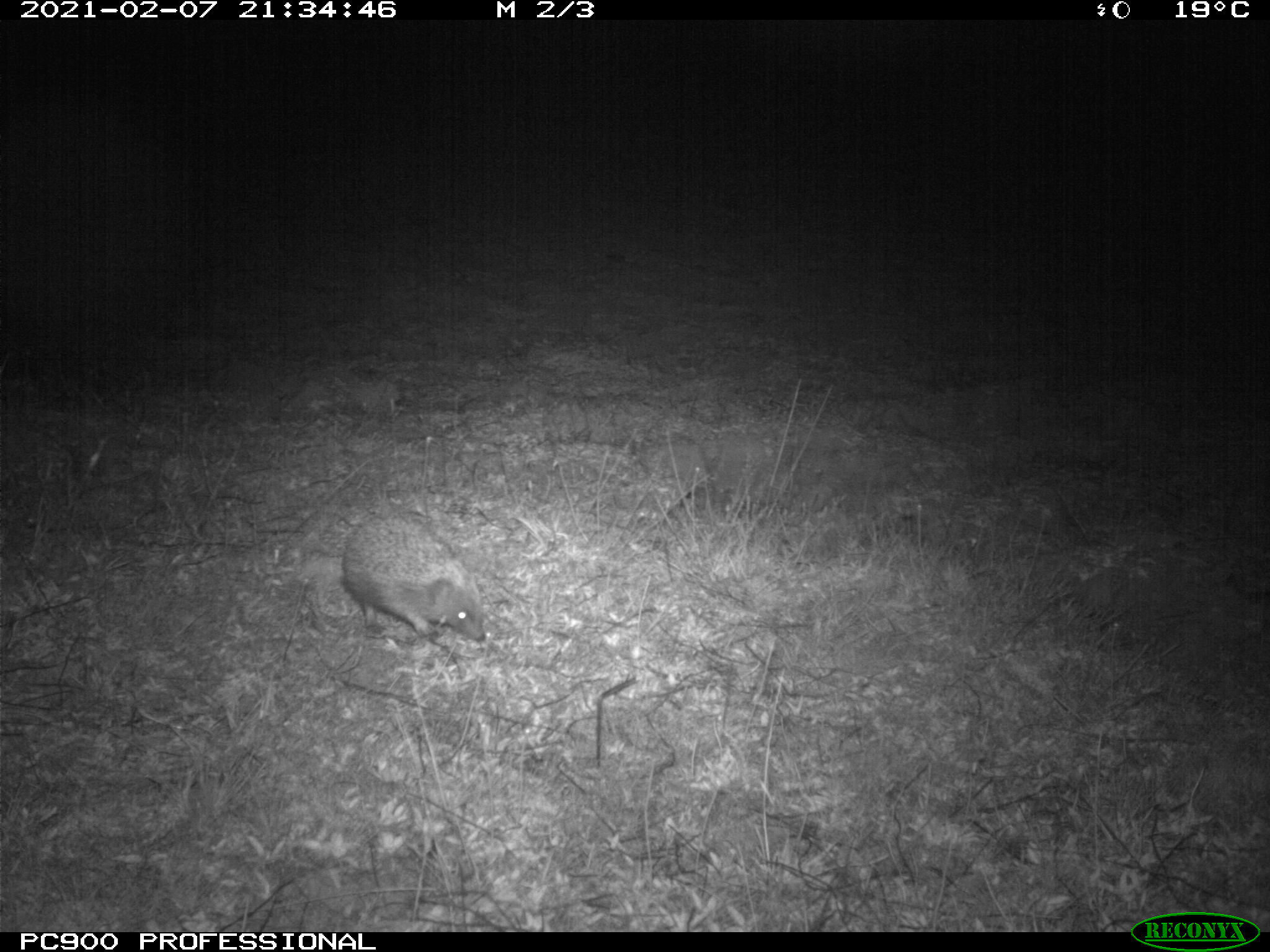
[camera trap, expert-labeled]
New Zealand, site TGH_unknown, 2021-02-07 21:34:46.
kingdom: Animalia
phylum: Chordata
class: Mammalia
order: Eulipotyphla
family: Erinaceidae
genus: Erinaceus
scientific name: Erinaceus europaeus europaeus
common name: european hedgehog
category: hedgehog